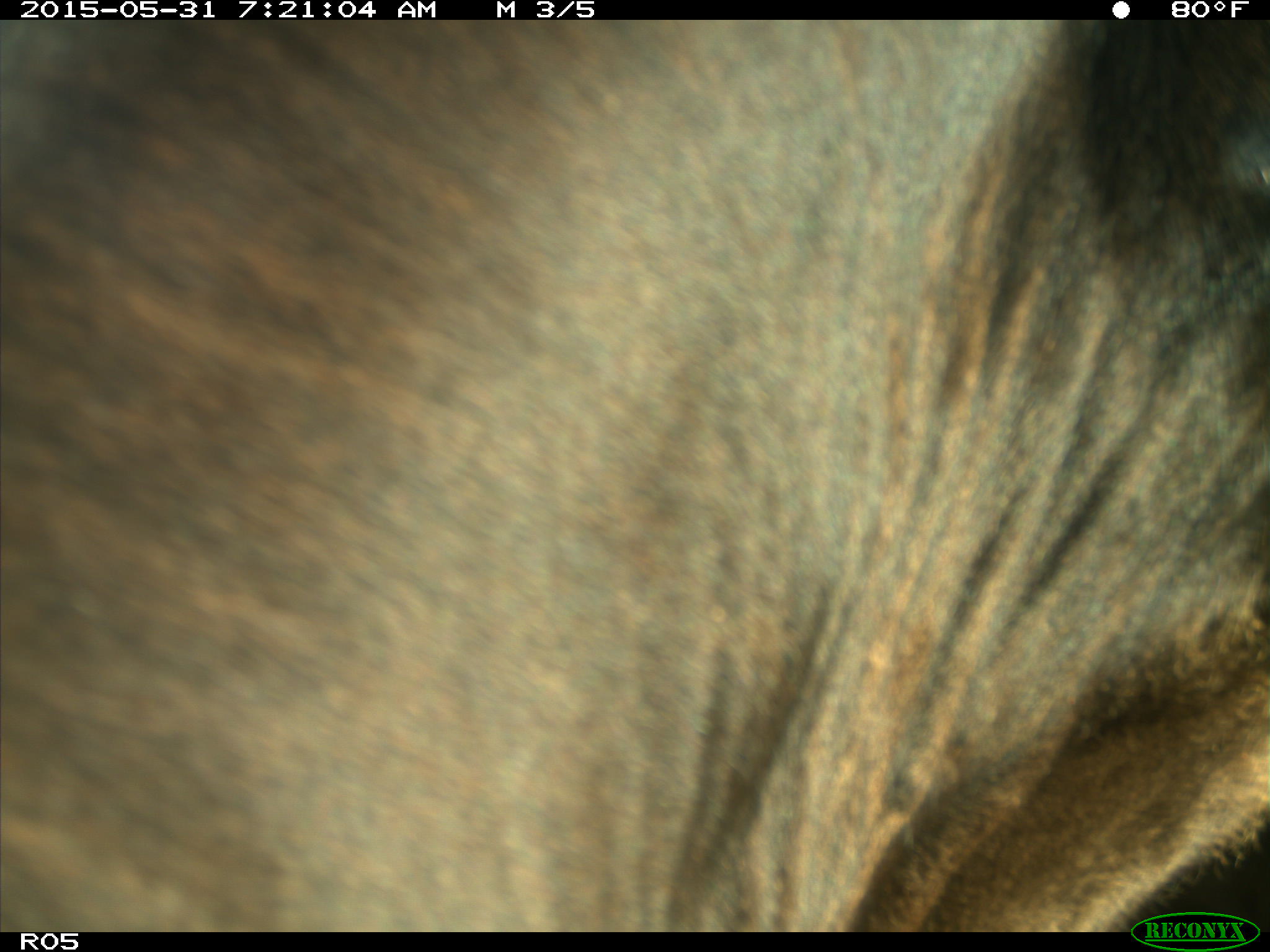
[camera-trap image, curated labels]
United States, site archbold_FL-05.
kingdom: Animalia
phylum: Chordata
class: Mammalia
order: Artiodactyla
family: Bovidae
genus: Bos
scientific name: Bos taurus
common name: domestic cow